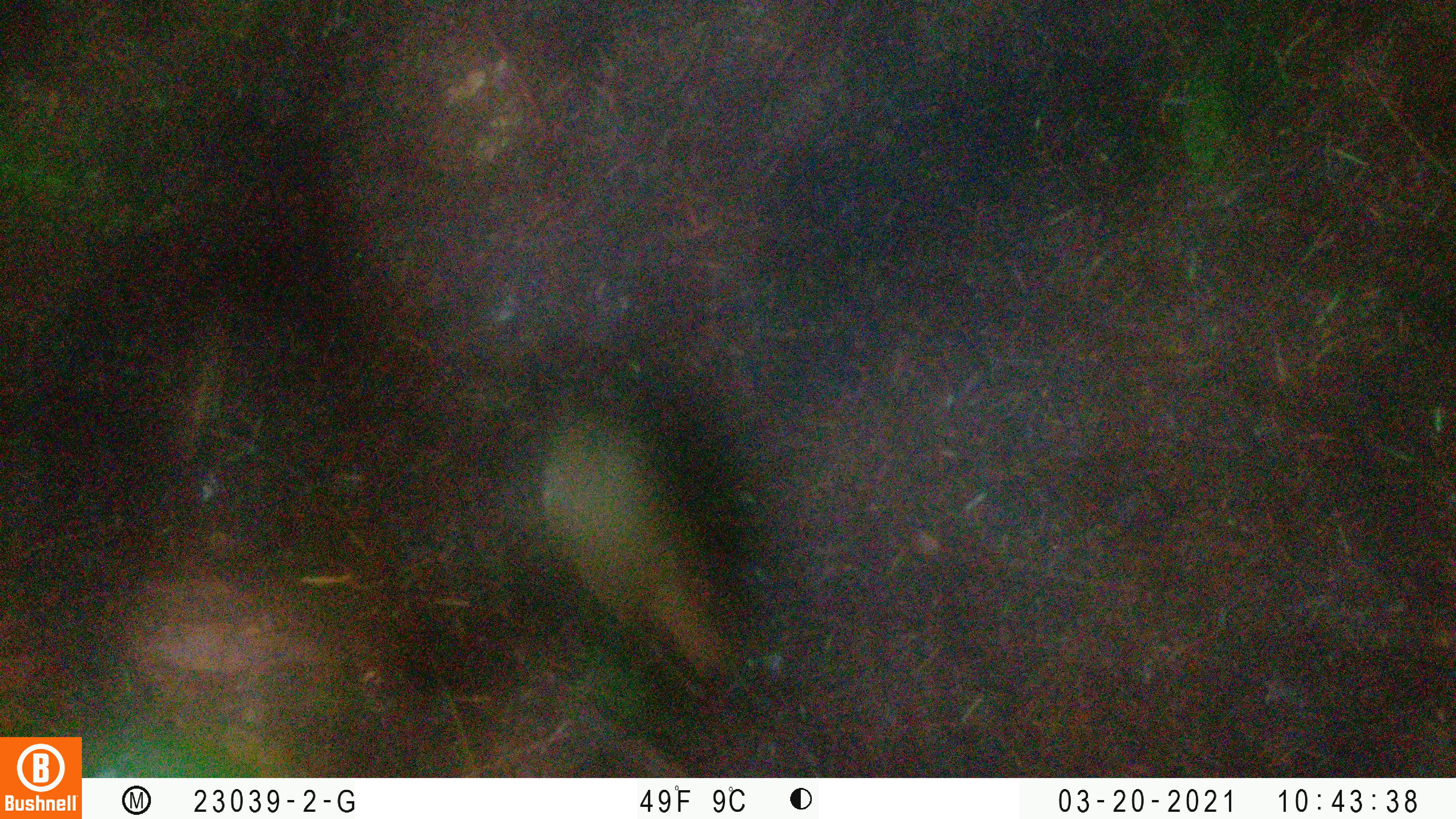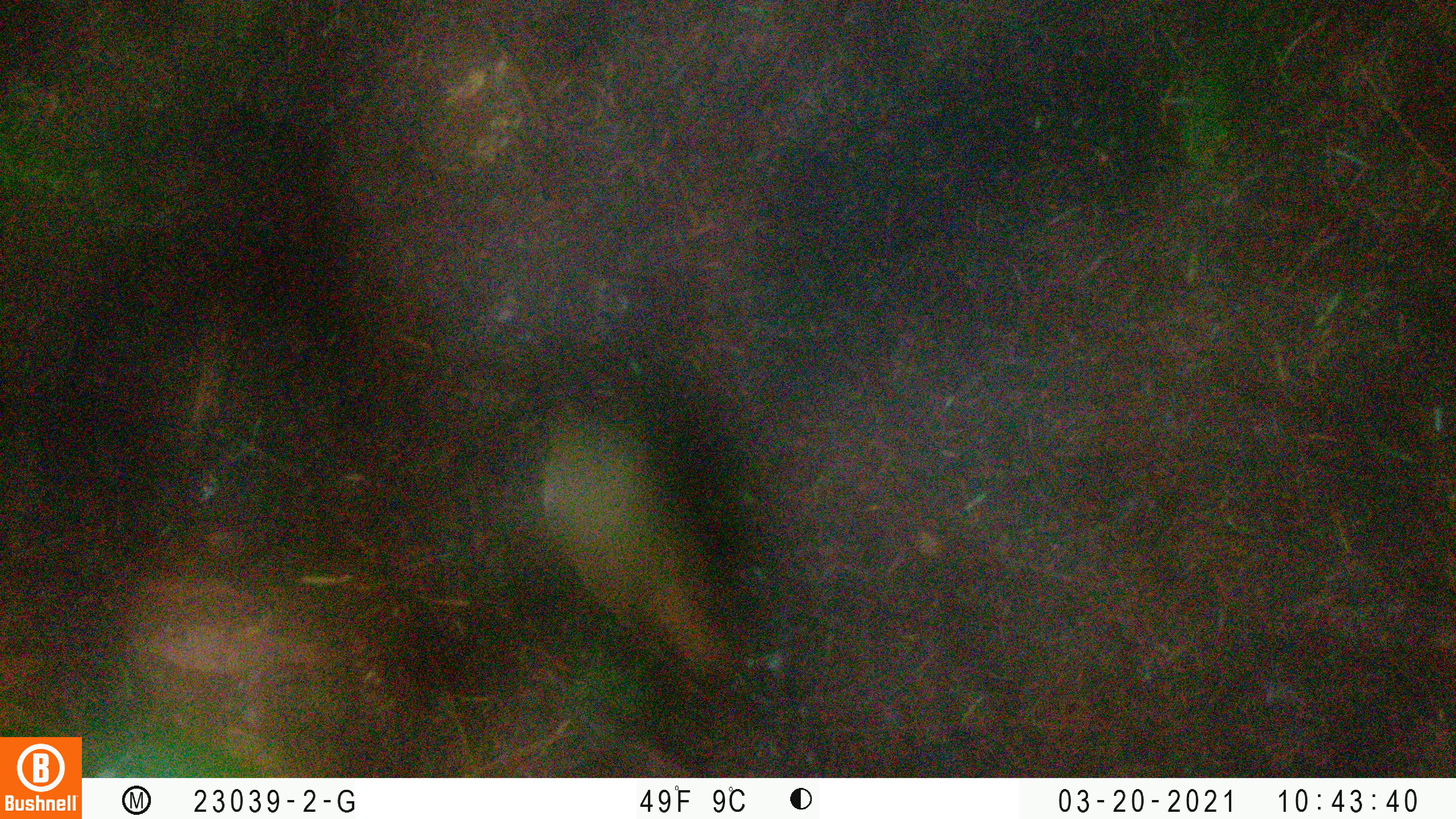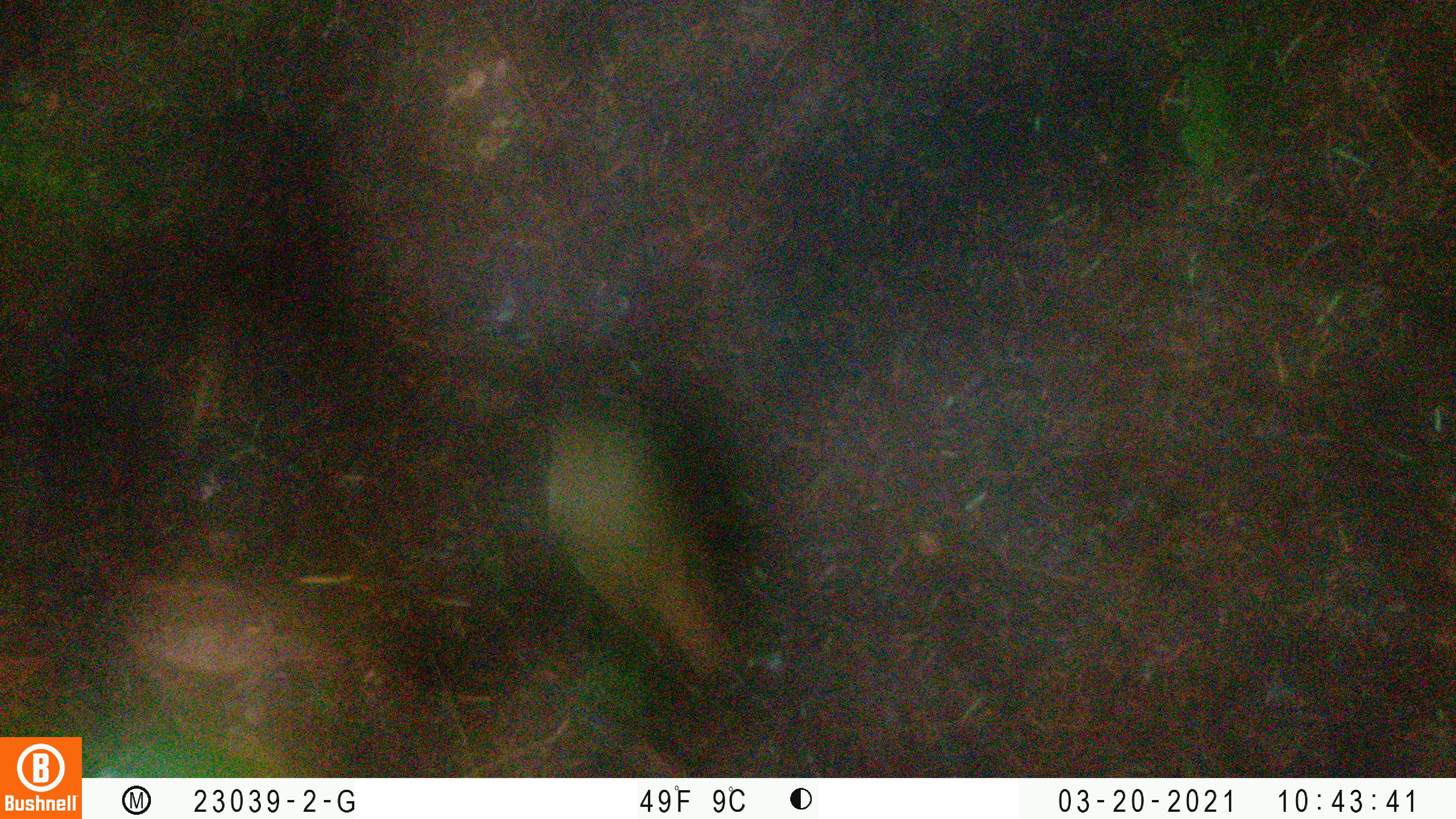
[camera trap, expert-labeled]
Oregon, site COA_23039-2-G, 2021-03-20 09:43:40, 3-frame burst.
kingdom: Animalia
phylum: Chordata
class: Aves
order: Passeriformes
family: Turdidae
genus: Catharus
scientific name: Catharus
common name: brown thrushes and nightingale-thrushes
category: catharus species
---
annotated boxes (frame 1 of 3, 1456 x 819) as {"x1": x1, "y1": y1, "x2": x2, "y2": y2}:
catharus species: {"x1": 482, "y1": 342, "x2": 789, "y2": 714}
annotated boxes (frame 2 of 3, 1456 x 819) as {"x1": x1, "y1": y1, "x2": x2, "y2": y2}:
catharus species: {"x1": 506, "y1": 355, "x2": 765, "y2": 715}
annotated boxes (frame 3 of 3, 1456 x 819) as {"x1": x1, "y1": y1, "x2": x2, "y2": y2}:
catharus species: {"x1": 498, "y1": 344, "x2": 773, "y2": 721}